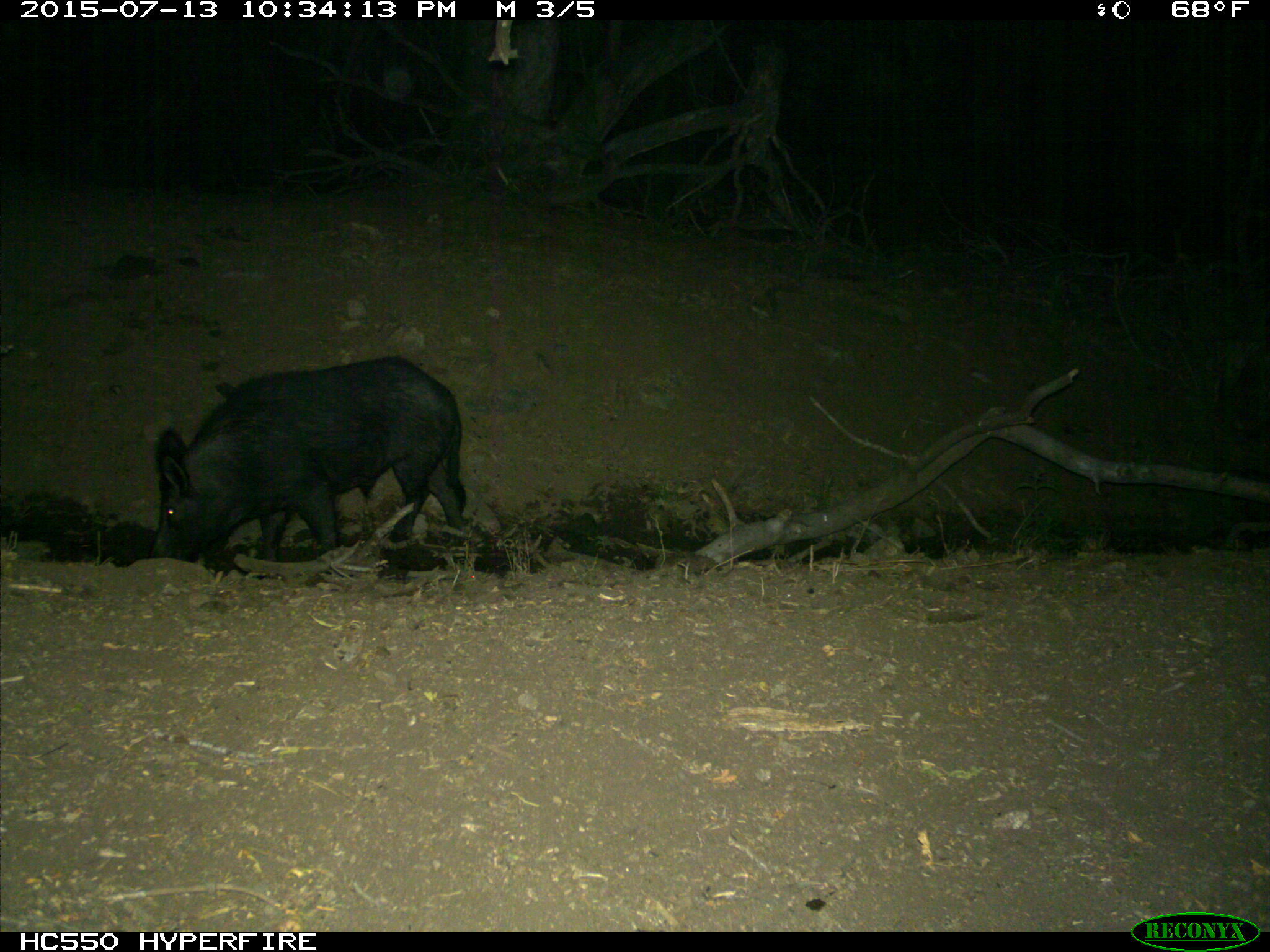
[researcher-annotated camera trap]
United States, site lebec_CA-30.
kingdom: Animalia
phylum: Chordata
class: Mammalia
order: Artiodactyla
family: Suidae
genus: Sus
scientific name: Sus scrofa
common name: wild boar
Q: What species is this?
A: Sus scrofa (wild boar).